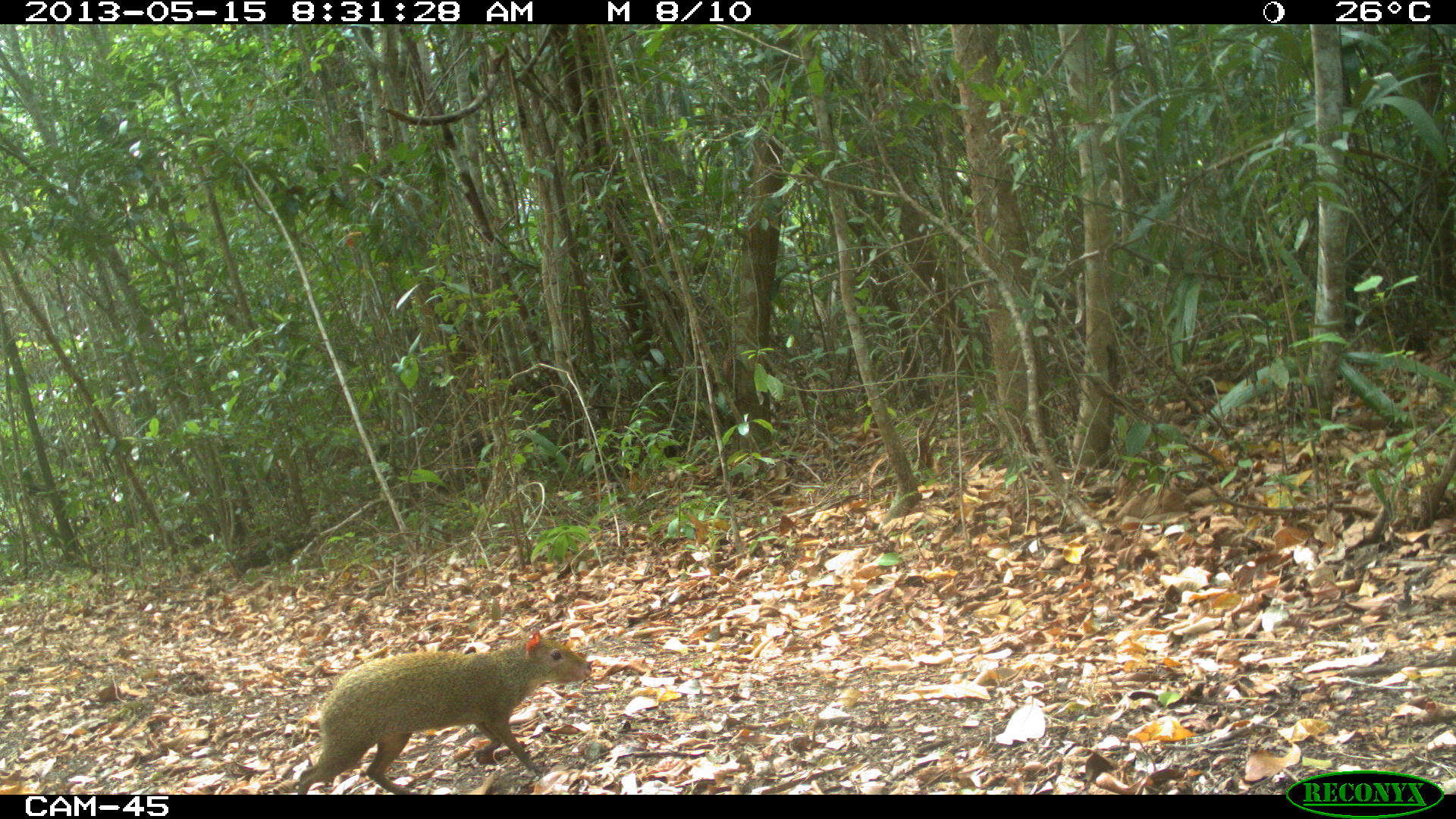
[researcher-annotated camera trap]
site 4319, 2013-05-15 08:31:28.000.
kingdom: Animalia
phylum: Chordata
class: Mammalia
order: Rodentia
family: Dasyproctidae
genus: Dasyprocta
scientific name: Dasyprocta punctata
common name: central american agouti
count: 1